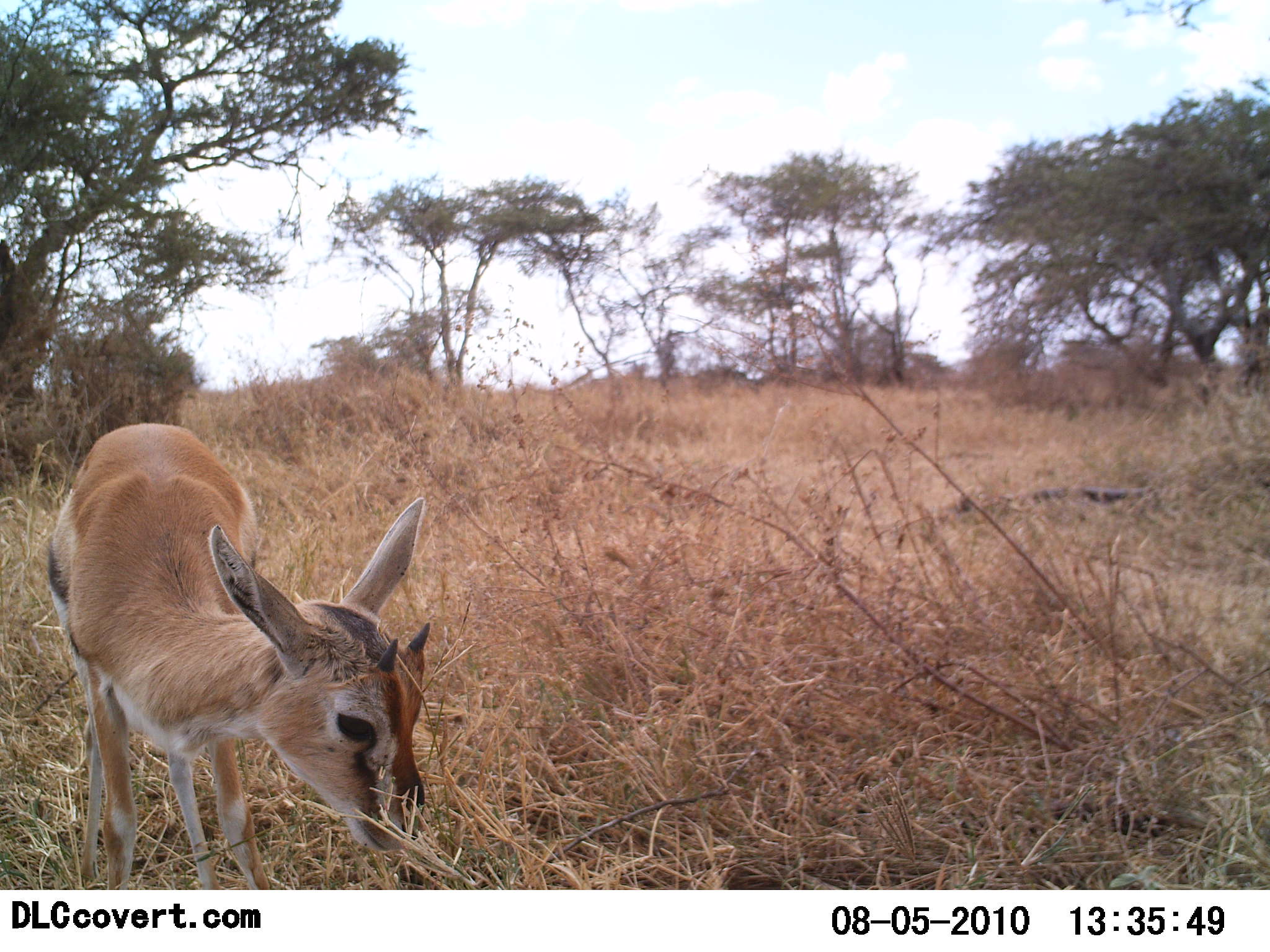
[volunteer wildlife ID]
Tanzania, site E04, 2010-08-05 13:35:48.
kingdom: Animalia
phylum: Chordata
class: Mammalia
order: Artiodactyla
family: Bovidae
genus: Eudorcas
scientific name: Eudorcas thomsonii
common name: thomson's gazelle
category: gazellethomsons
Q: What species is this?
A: Gazellethomsons (thomson's gazelle) (Eudorcas thomsonii).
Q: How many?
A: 1.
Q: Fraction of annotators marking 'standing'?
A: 40%.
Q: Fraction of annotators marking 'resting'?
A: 0%.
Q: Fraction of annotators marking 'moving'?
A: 0%.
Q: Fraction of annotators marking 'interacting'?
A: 0%.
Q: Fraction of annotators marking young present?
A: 20%.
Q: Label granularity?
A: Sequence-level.